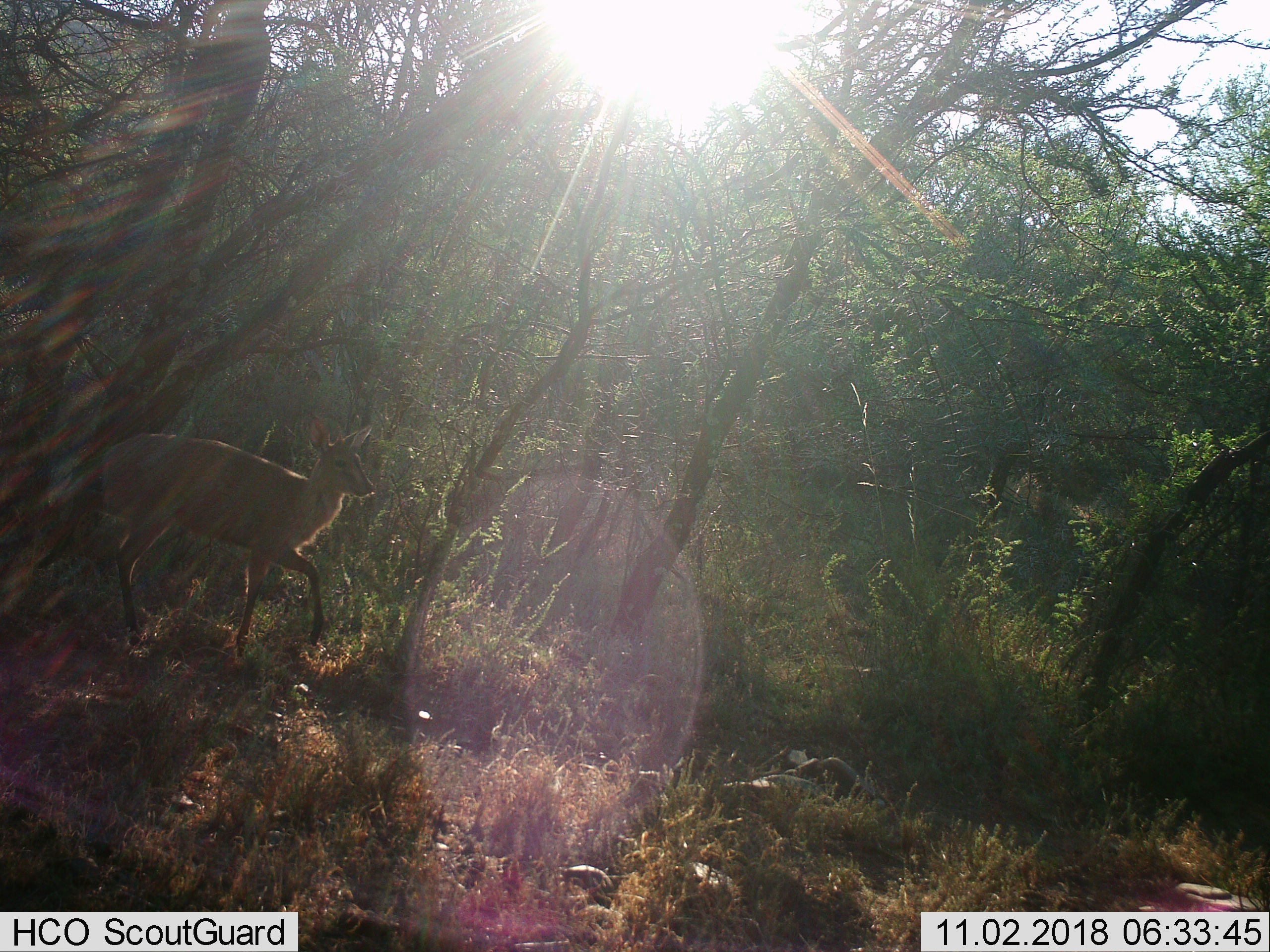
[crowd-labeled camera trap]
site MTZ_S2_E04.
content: unidentified animal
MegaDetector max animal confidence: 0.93